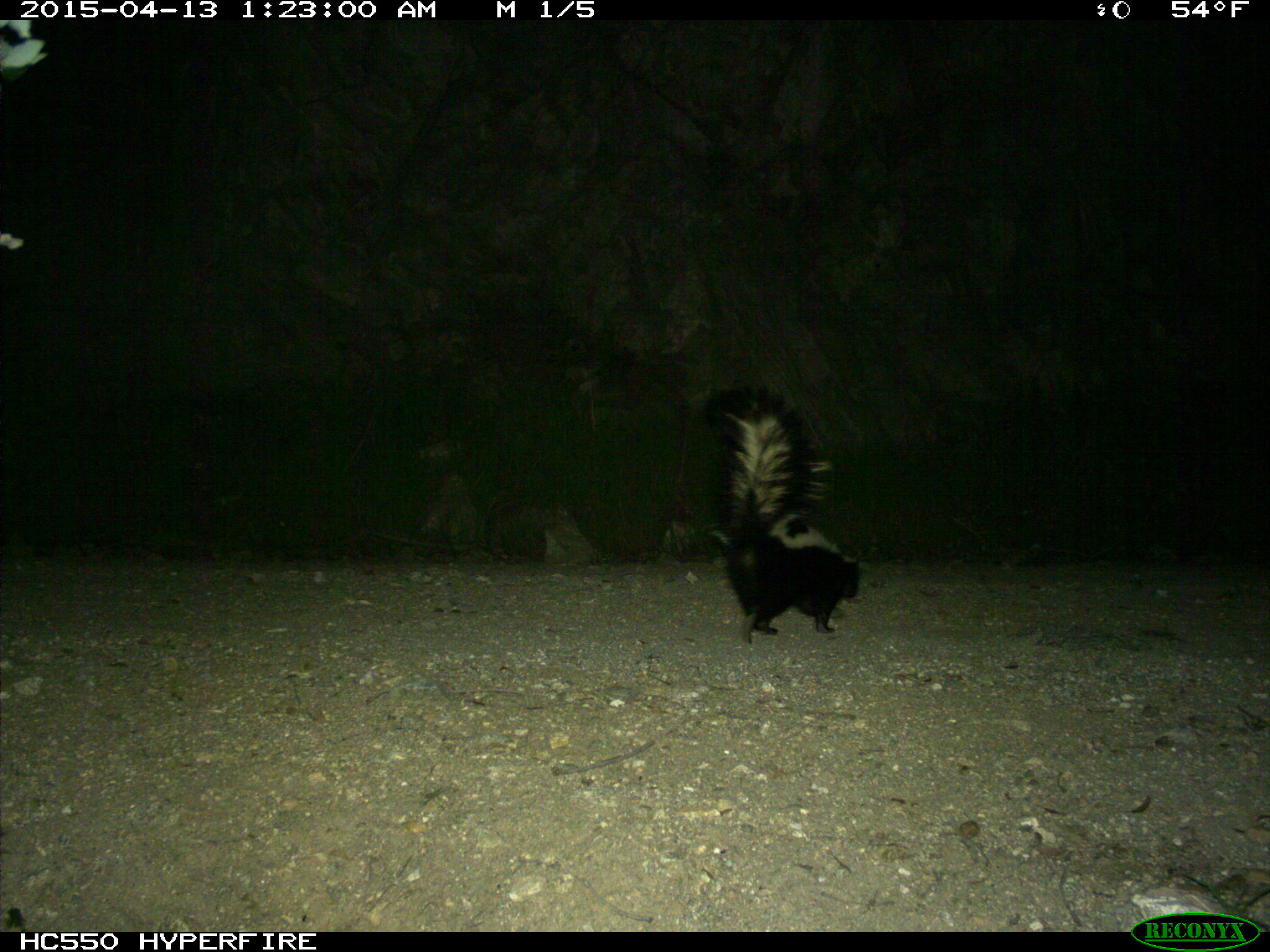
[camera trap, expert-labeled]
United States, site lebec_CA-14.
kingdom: Animalia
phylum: Chordata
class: Mammalia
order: Carnivora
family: Mephitidae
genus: Mephitis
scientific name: Mephitis mephitis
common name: striped skunk